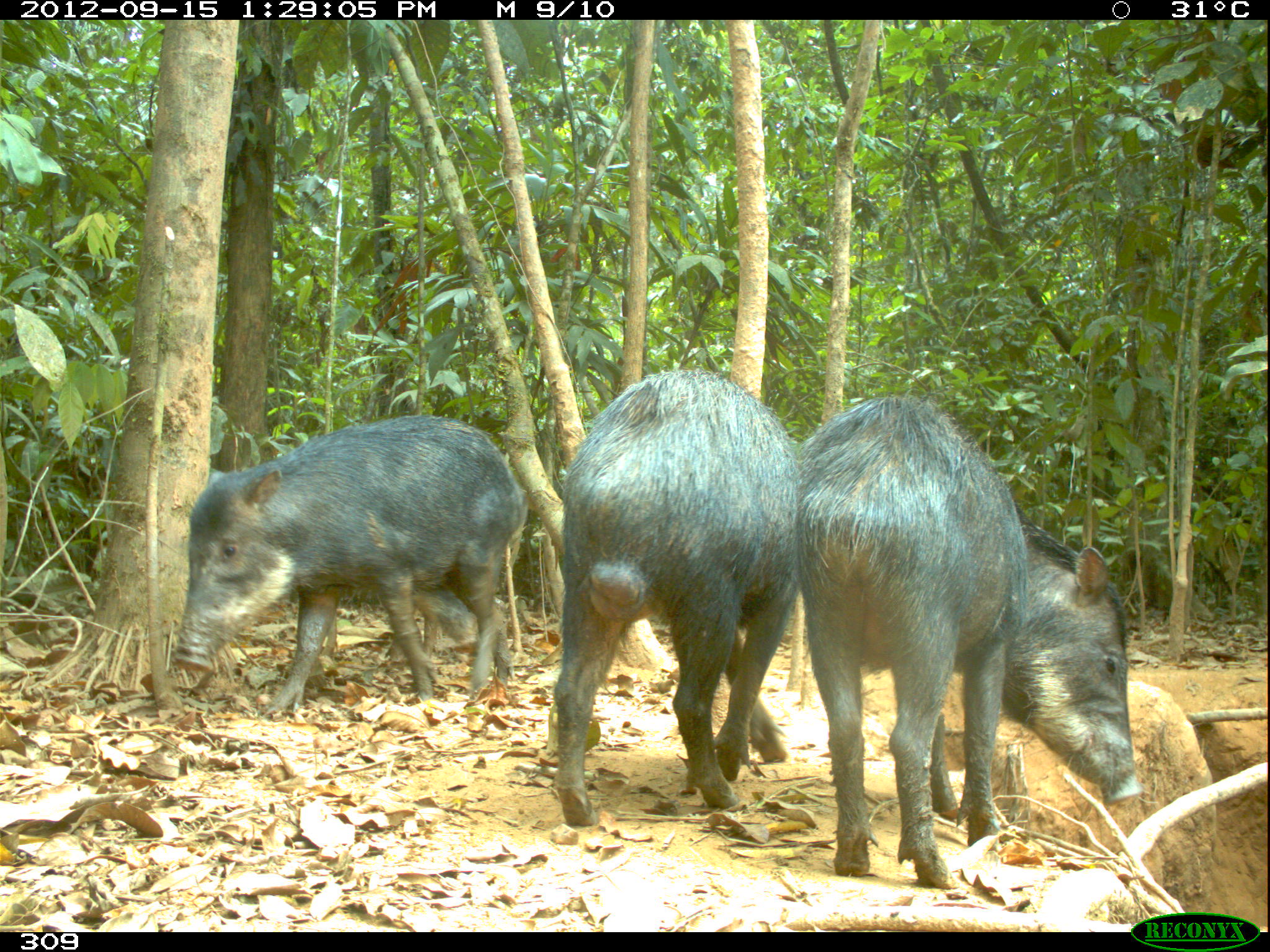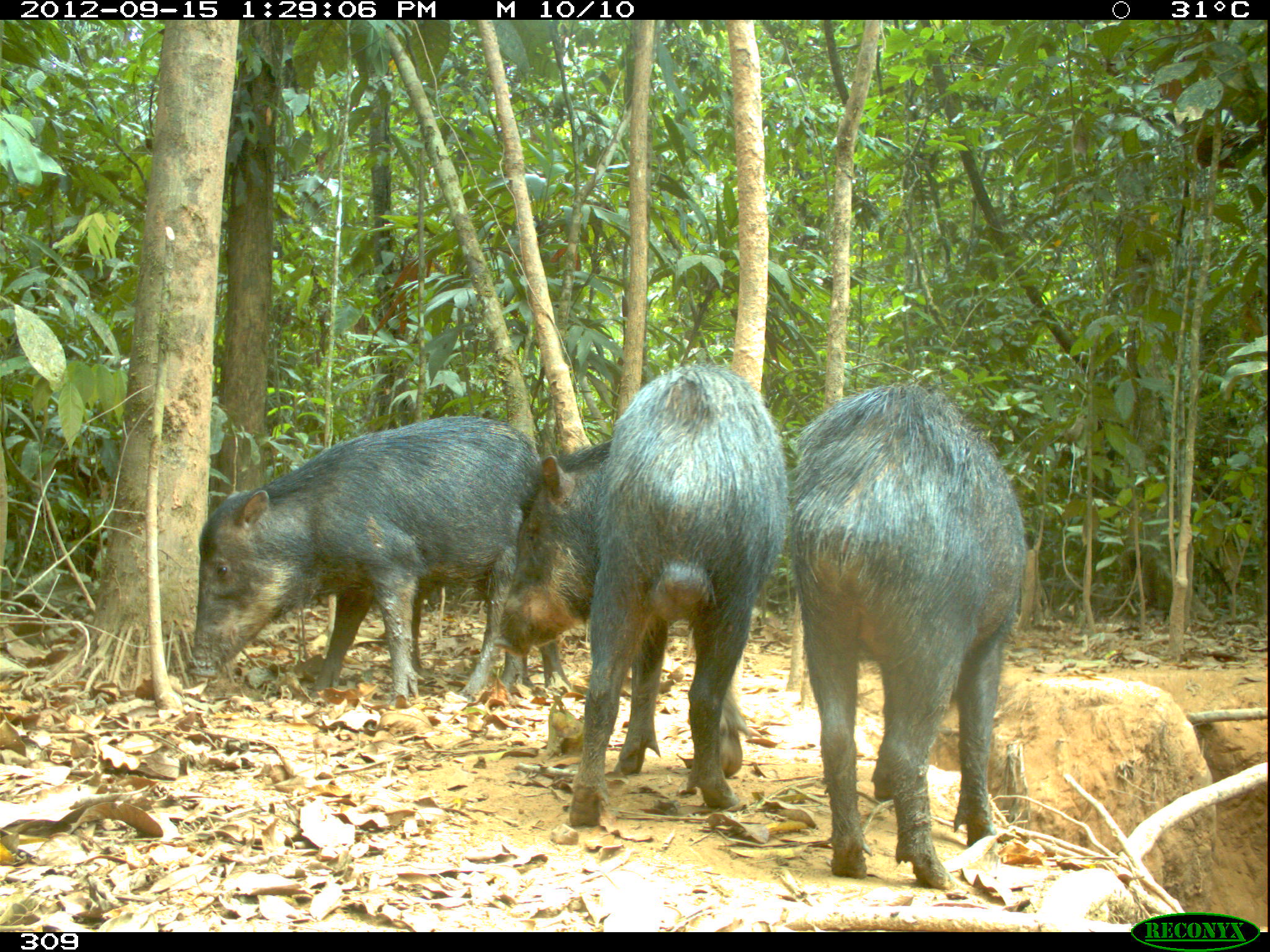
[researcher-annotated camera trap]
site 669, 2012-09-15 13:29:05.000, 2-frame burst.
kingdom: Animalia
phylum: Chordata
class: Mammalia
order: Artiodactyla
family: Tayassuidae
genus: Tayassu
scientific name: Tayassu pecari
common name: white-lipped peccary